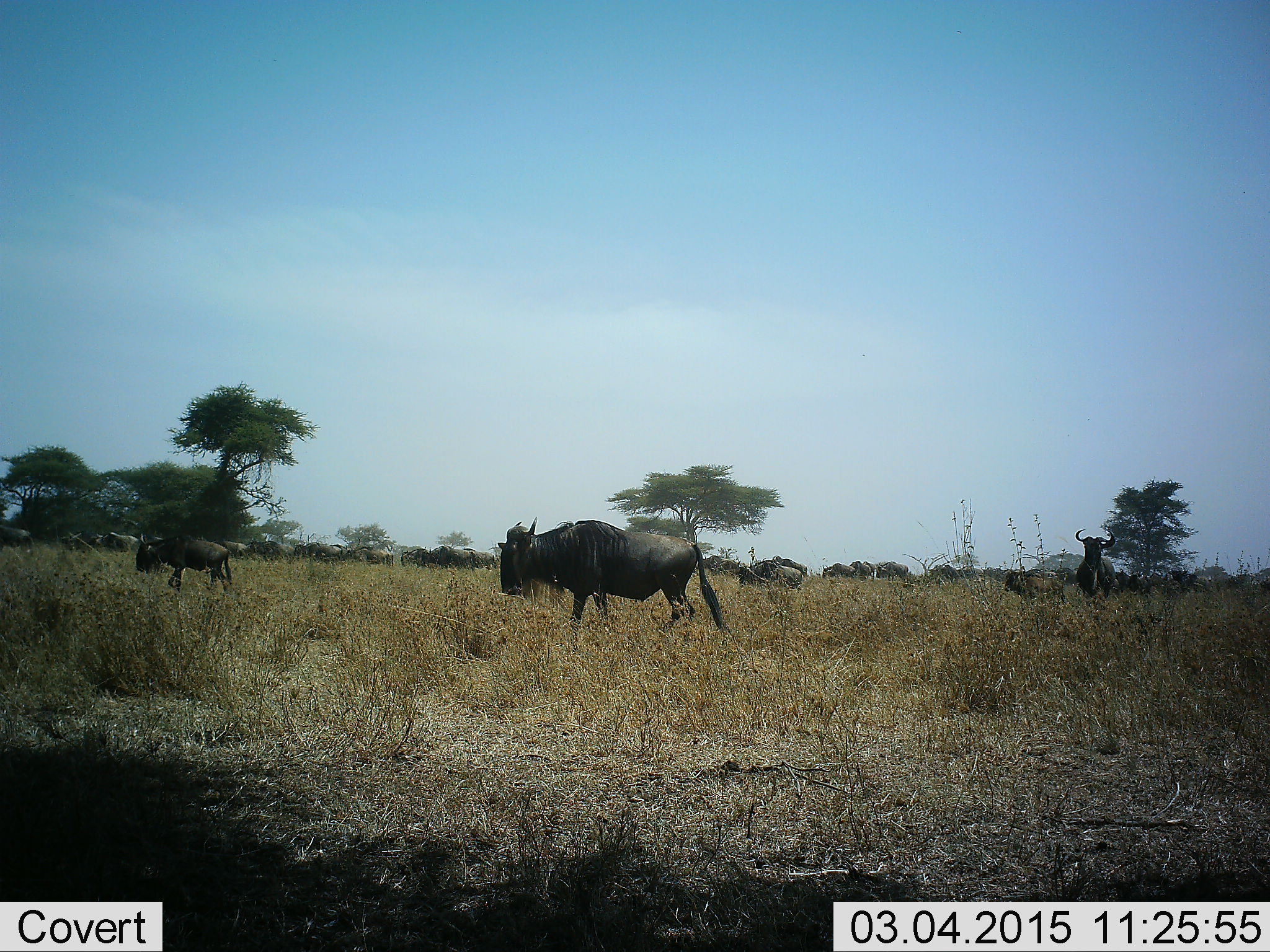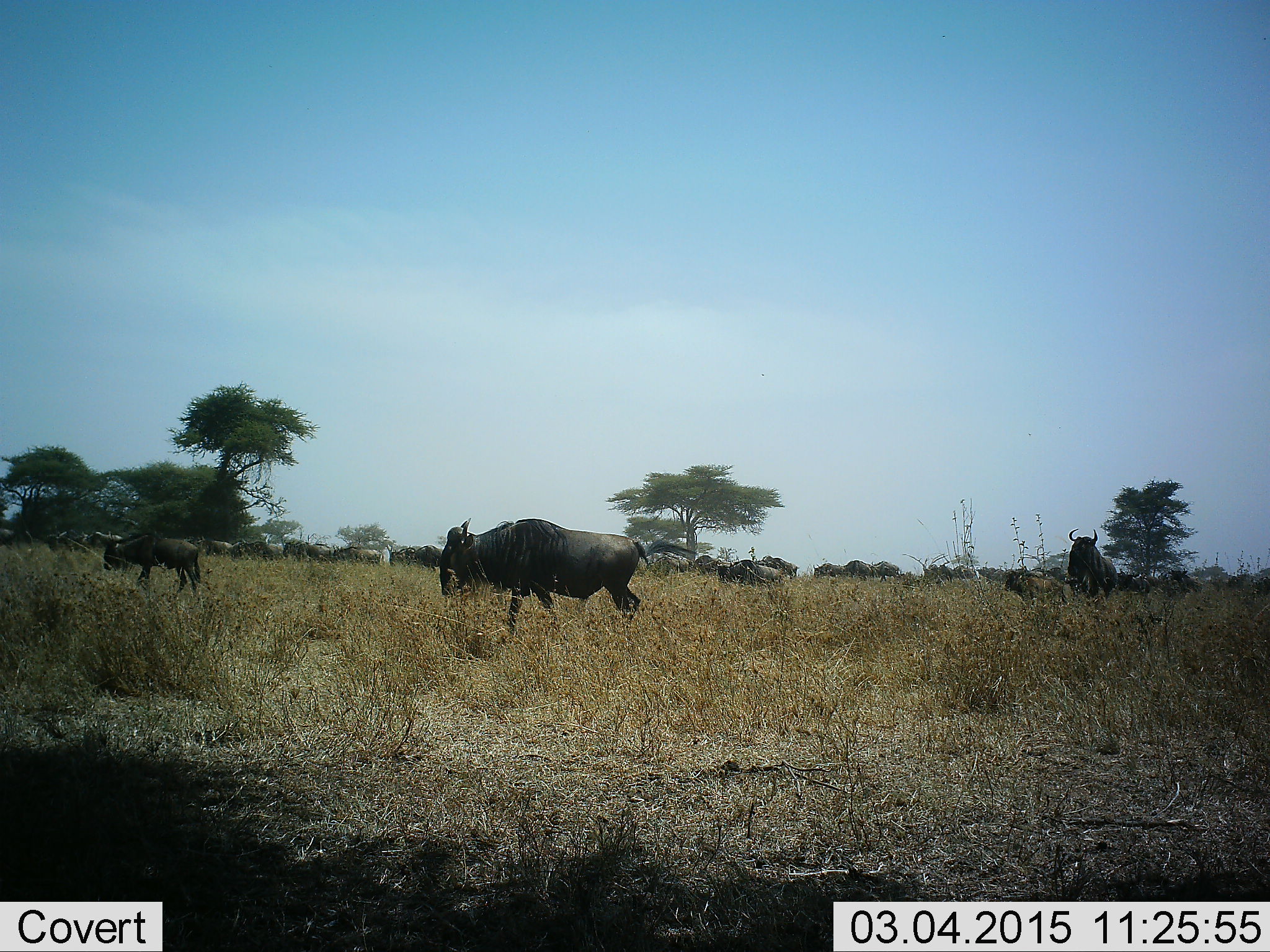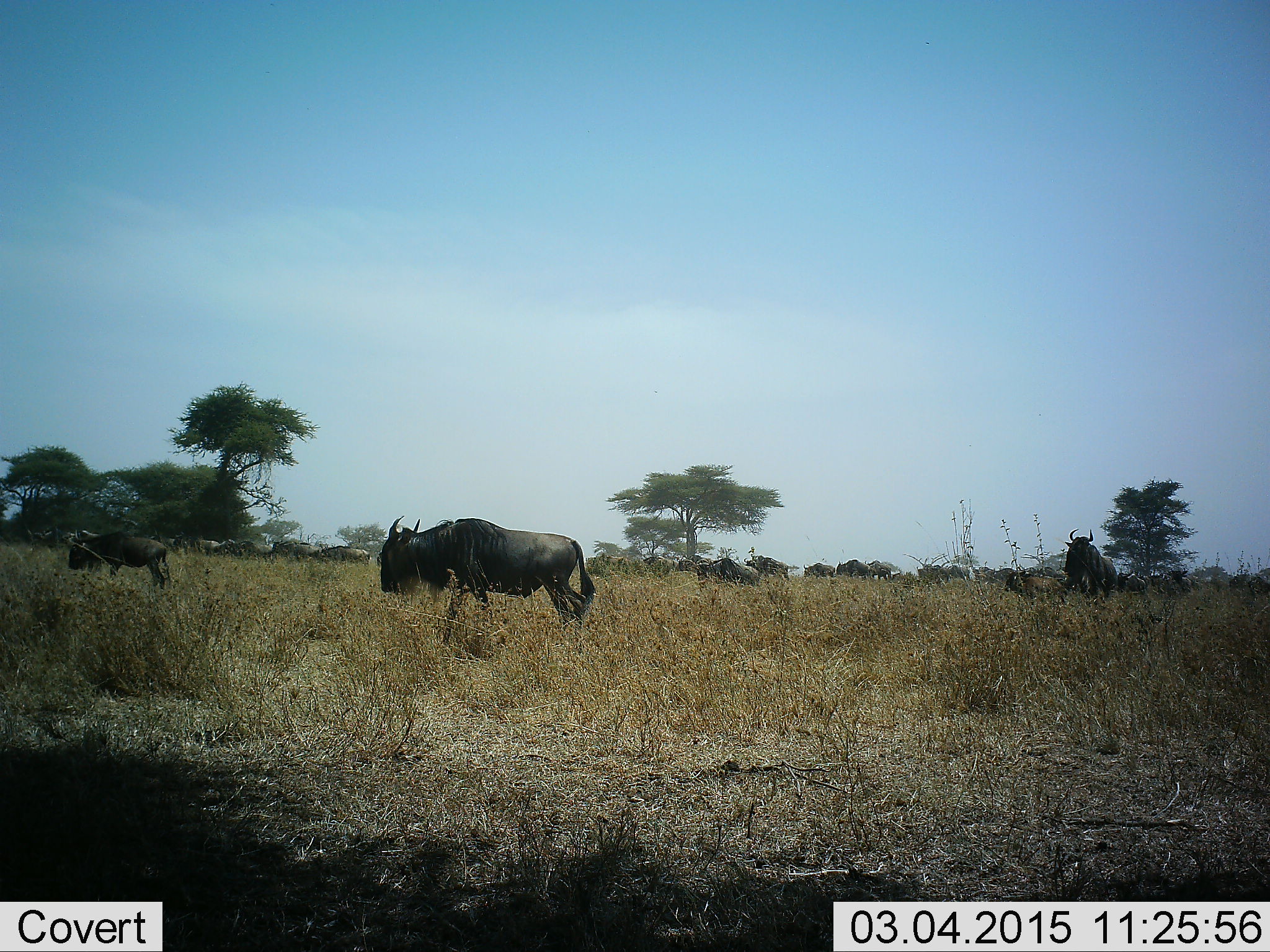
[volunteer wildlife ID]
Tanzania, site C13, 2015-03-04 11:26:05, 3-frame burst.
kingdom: Animalia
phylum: Chordata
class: Mammalia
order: Artiodactyla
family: Bovidae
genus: Connochaetes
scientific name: Connochaetes taurinus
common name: blue wildebeest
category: wildebeest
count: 11-50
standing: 40%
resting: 10%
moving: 100%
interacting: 0%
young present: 30%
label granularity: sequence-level